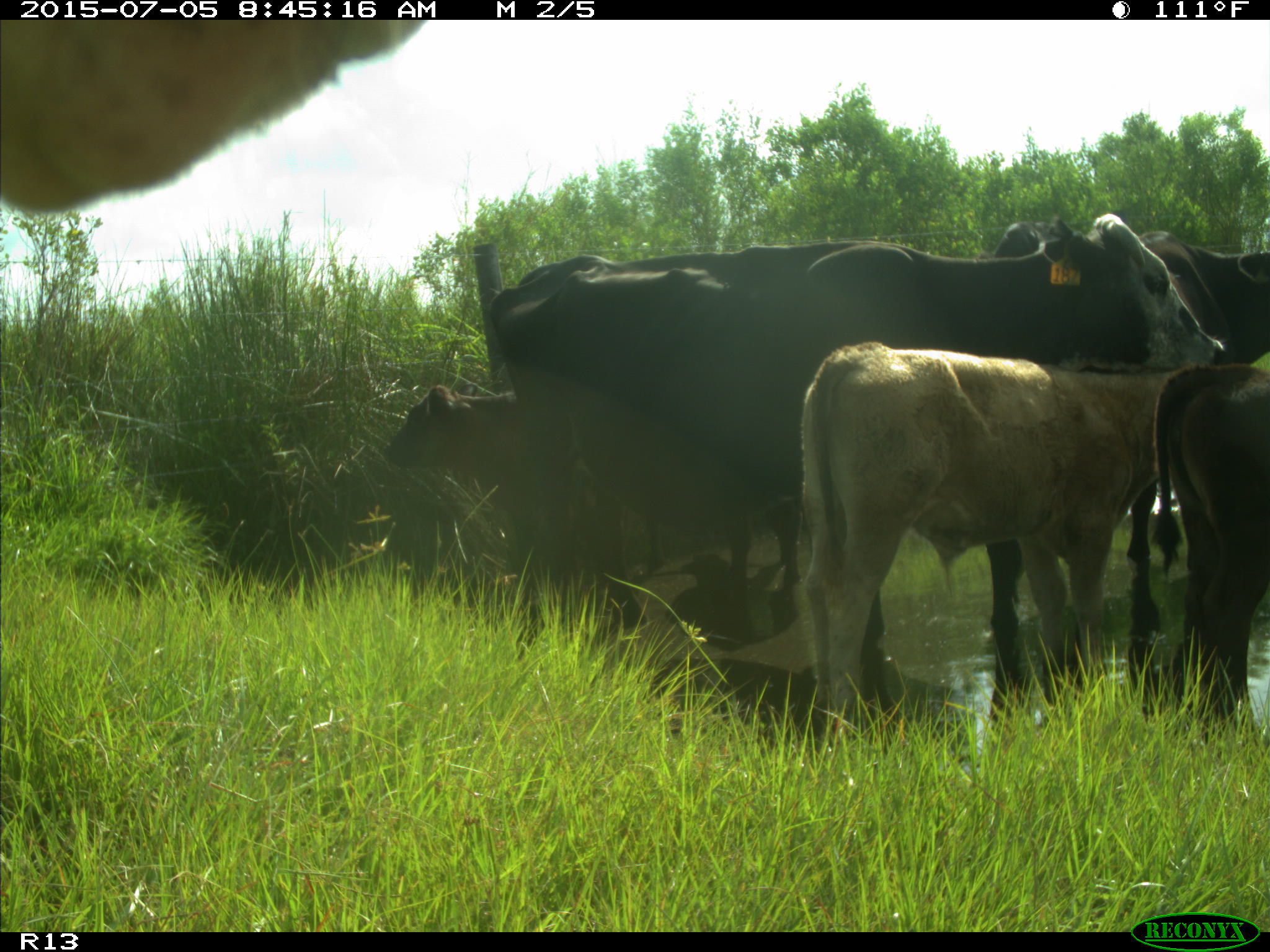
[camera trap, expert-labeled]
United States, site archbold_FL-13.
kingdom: Animalia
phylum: Chordata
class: Mammalia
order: Artiodactyla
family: Bovidae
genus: Bos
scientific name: Bos taurus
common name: domestic cow